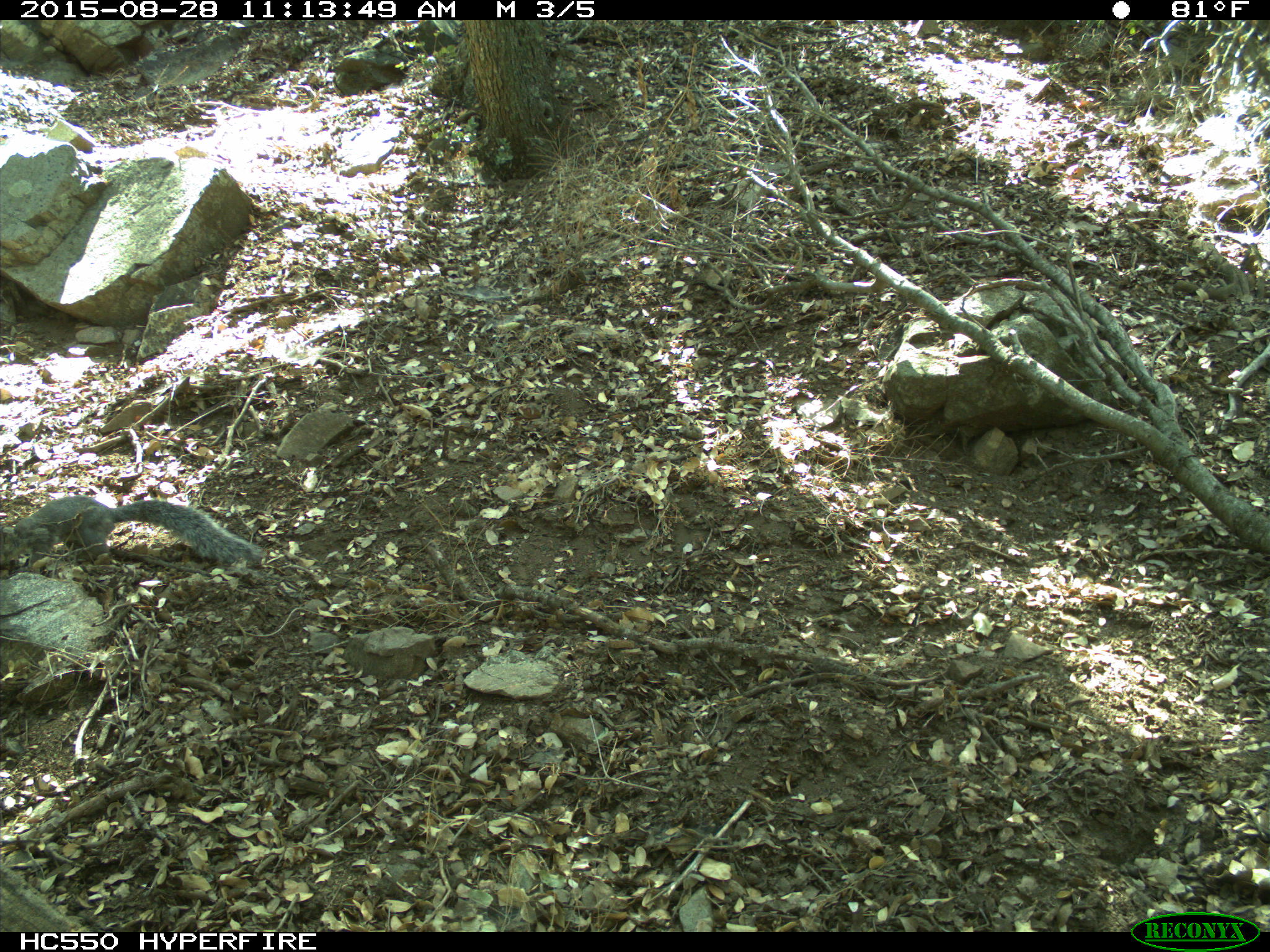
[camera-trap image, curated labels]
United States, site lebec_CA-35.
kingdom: Animalia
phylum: Chordata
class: Mammalia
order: Rodentia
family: Sciuridae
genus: Sciurus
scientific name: Sciurus carolinensis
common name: eastern gray squirrel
Sciurus carolinensis (eastern gray squirrel).